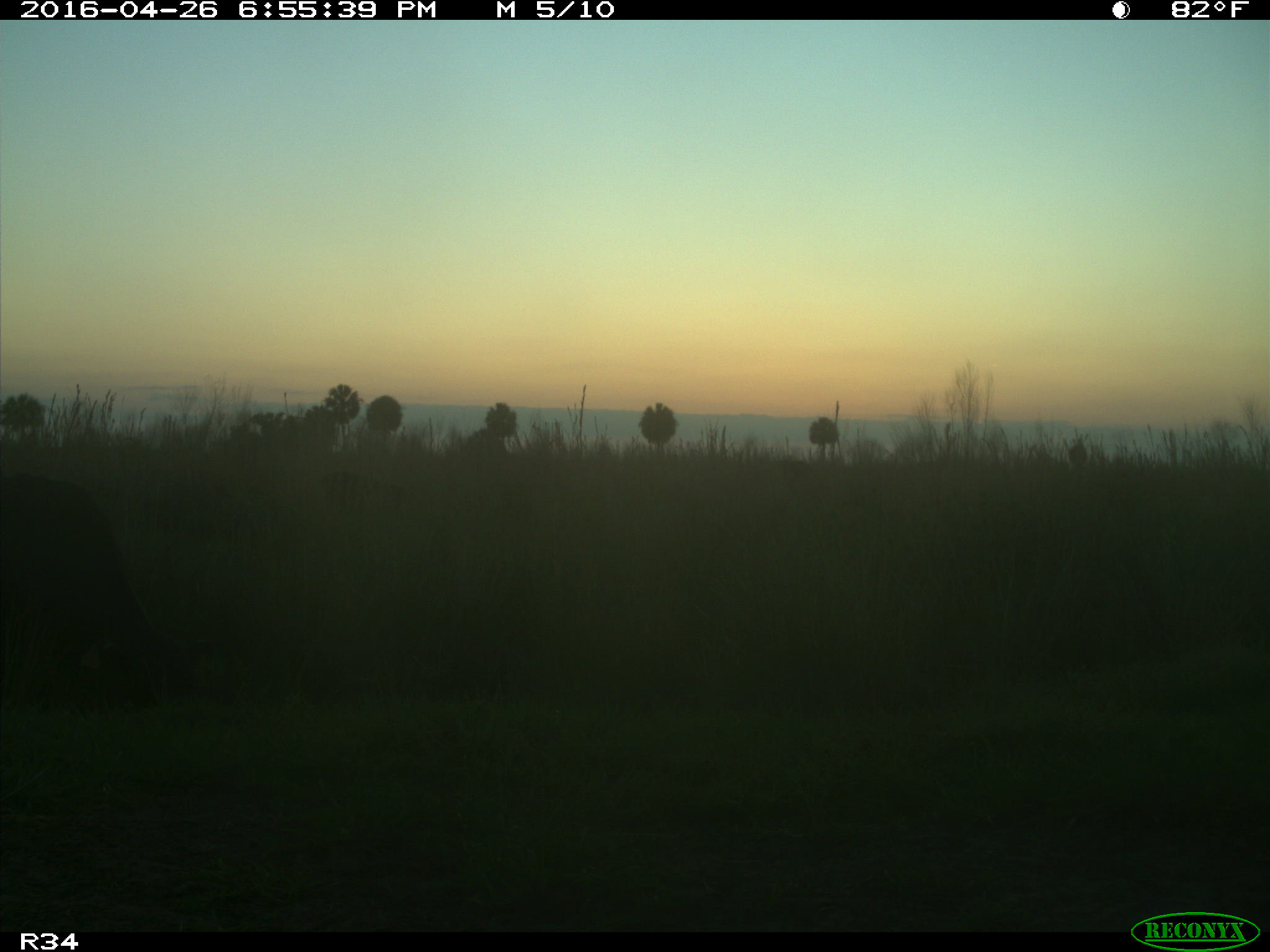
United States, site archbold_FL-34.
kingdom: Animalia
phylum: Chordata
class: Mammalia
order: Artiodactyla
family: Bovidae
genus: Bos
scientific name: Bos taurus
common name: domestic cow